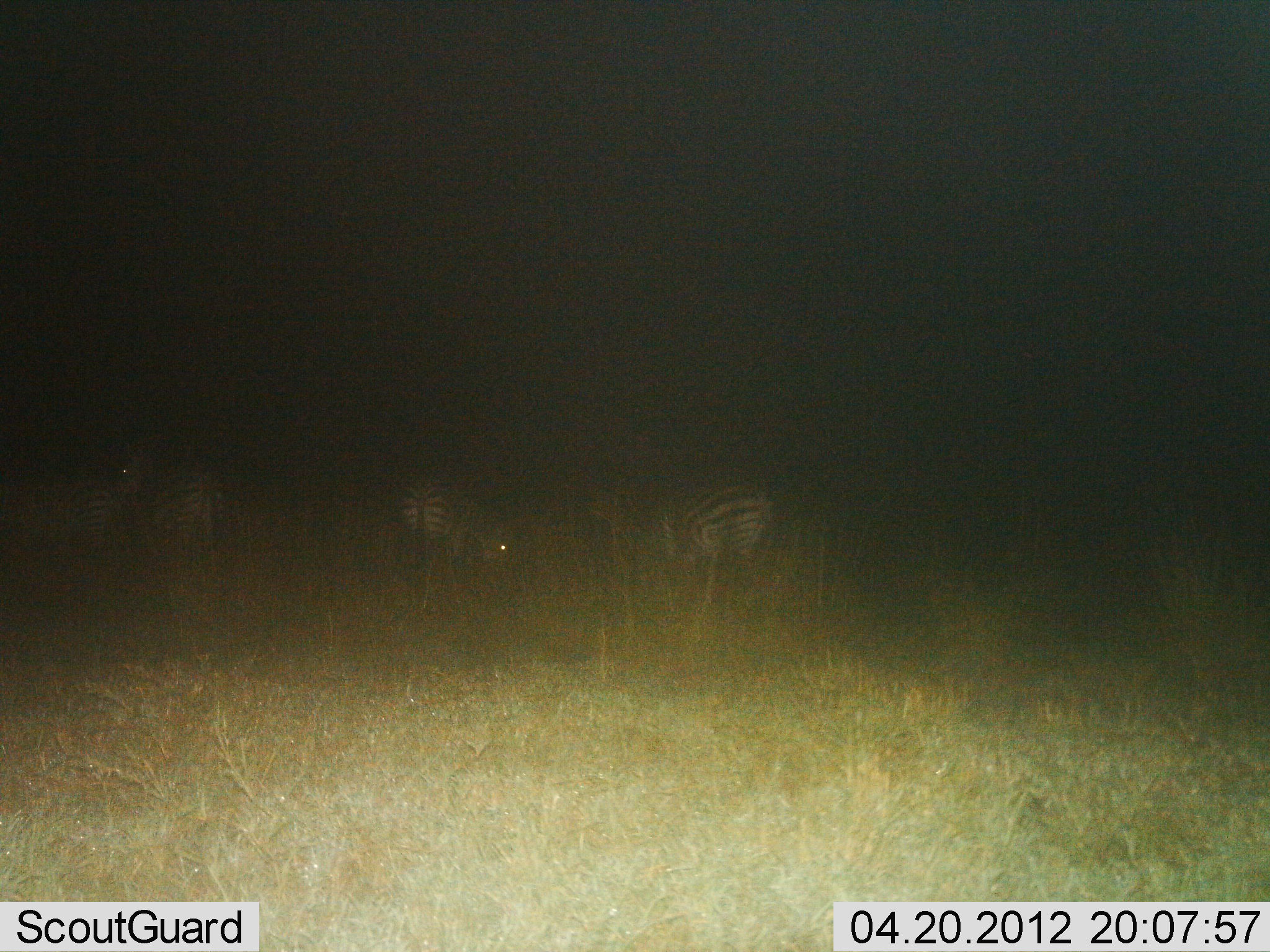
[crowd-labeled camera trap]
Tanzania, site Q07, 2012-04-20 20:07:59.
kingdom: Animalia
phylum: Chordata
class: Mammalia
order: Perissodactyla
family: Equidae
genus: Equus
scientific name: Equus quagga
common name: plains zebra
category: zebra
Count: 4.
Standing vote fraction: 74%.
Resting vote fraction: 4%.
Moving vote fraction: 0%.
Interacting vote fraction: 0%.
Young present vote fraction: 0%.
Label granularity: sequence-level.